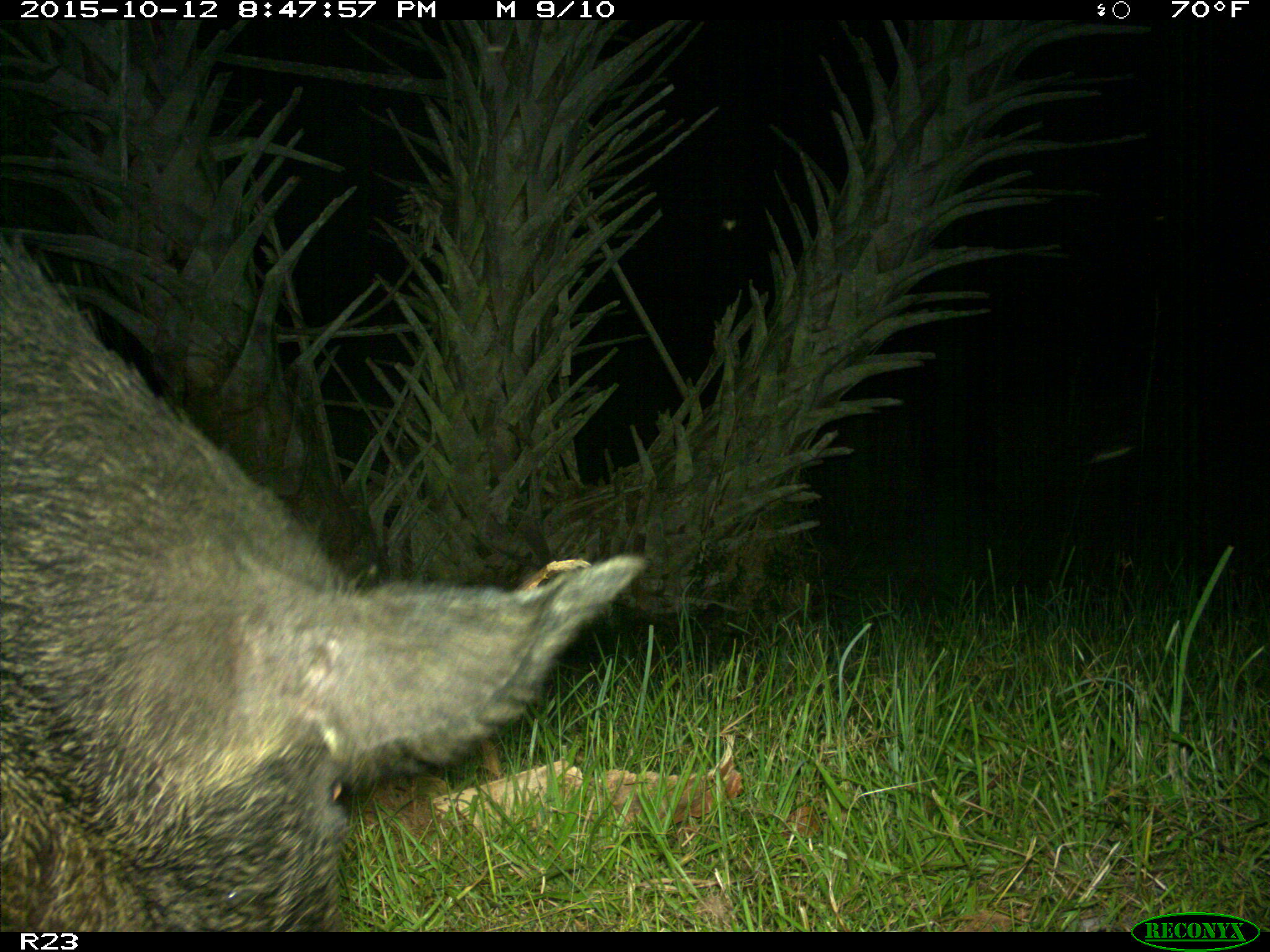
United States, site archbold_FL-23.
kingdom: Animalia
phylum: Chordata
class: Mammalia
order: Artiodactyla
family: Suidae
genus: Sus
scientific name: Sus scrofa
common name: wild boar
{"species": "Sus scrofa (wild boar)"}